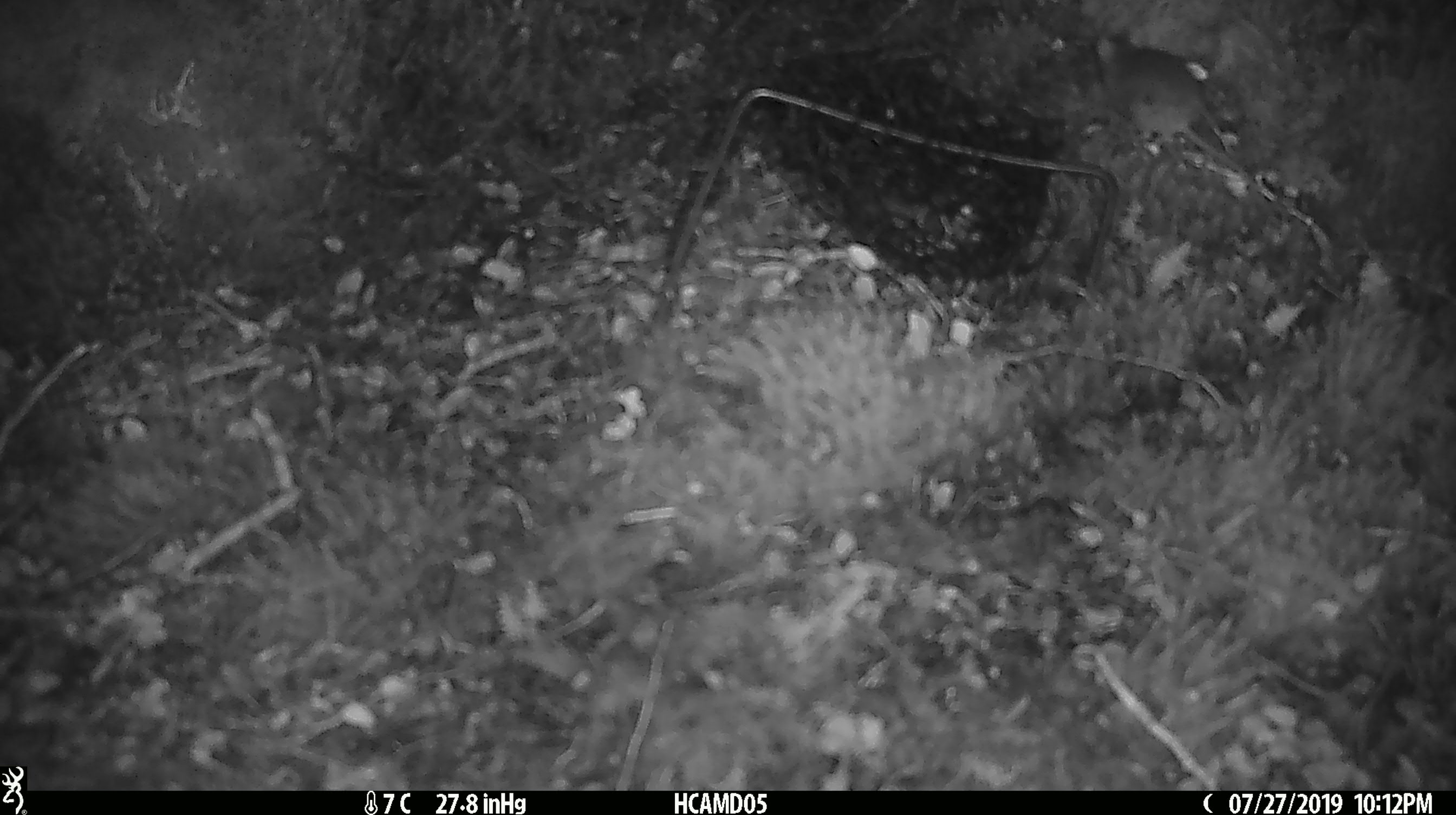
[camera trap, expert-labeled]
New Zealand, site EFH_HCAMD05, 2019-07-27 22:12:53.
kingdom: Animalia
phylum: Chordata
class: Mammalia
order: Rodentia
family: Muridae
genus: Mus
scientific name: Mus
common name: mouse